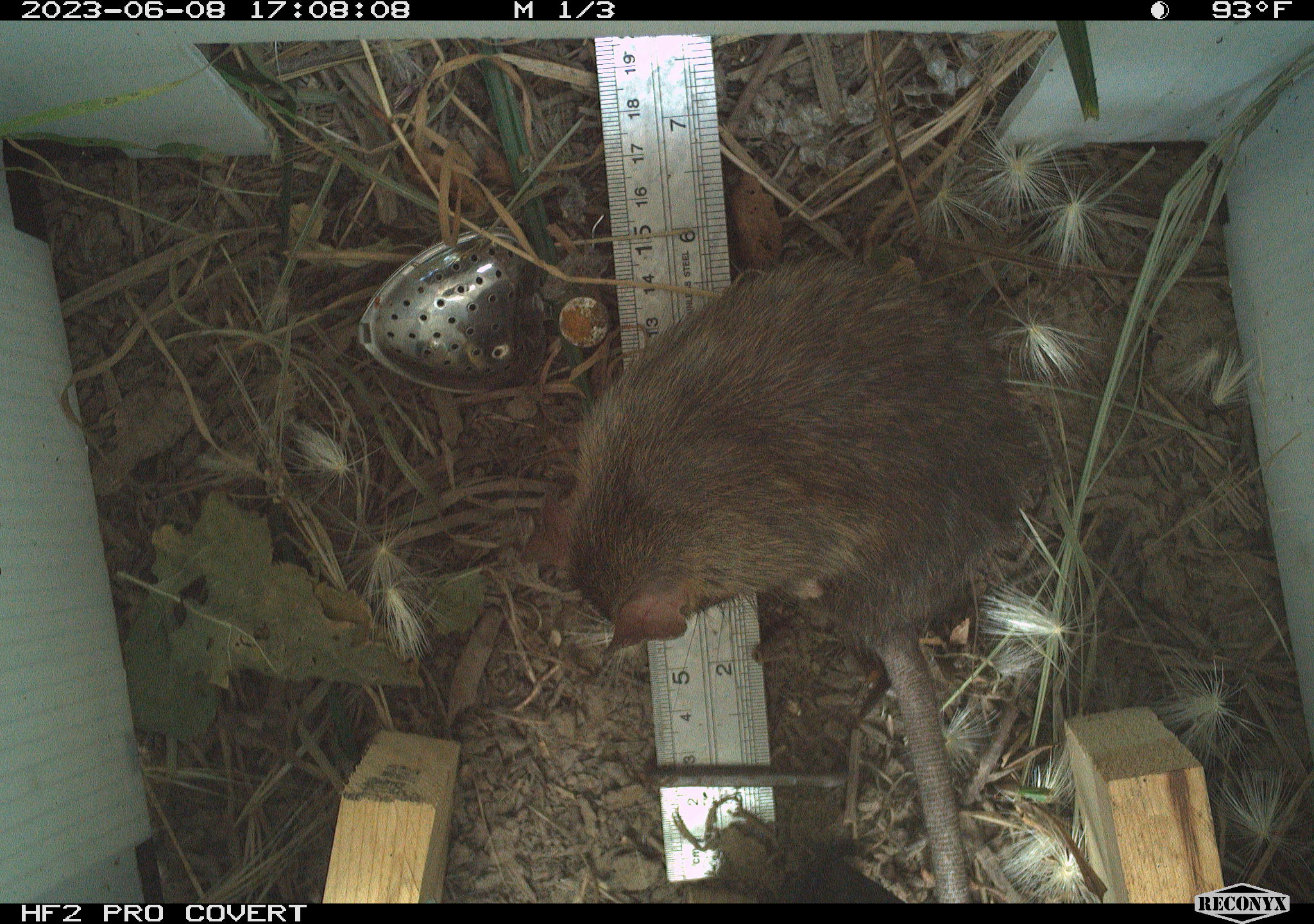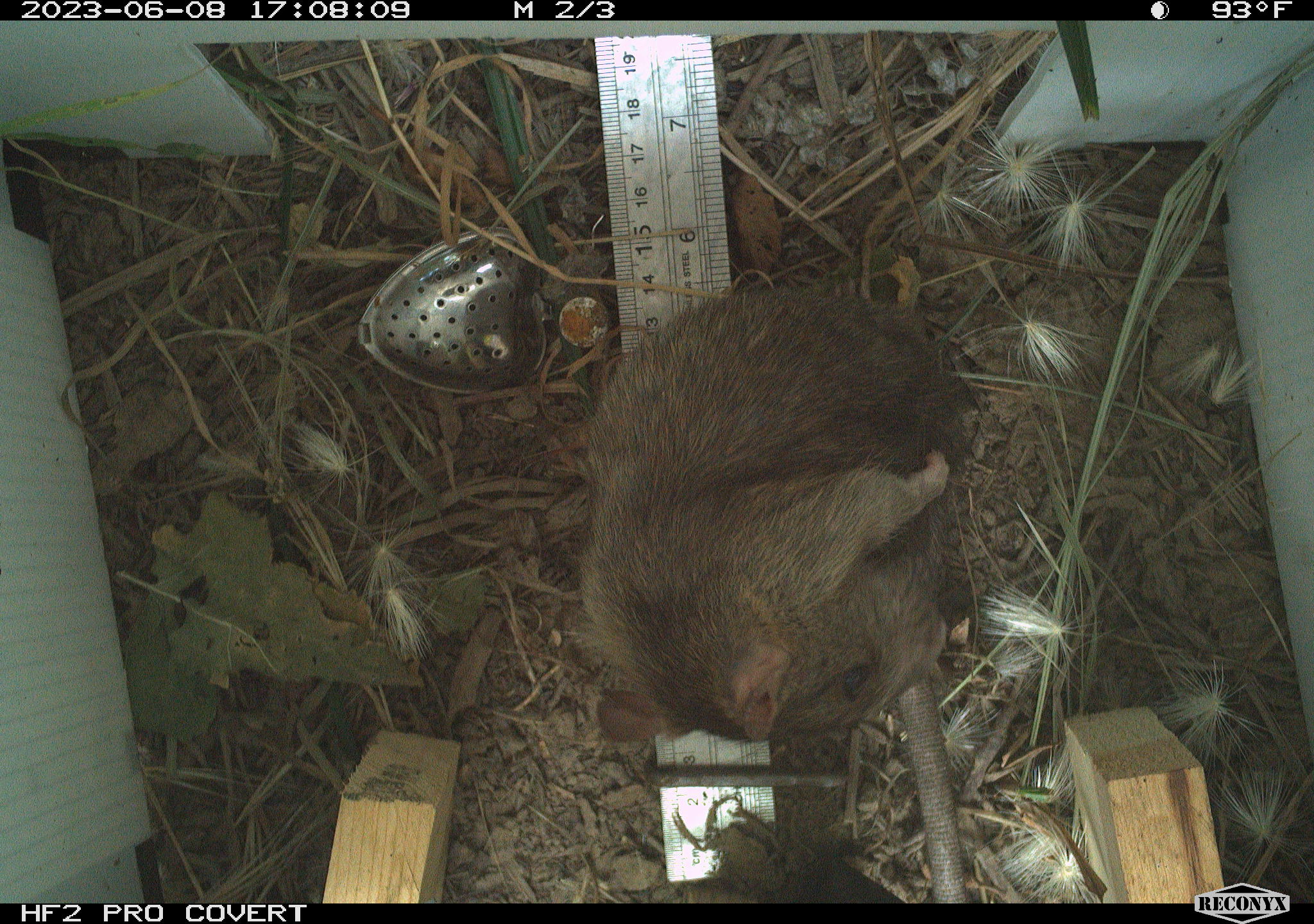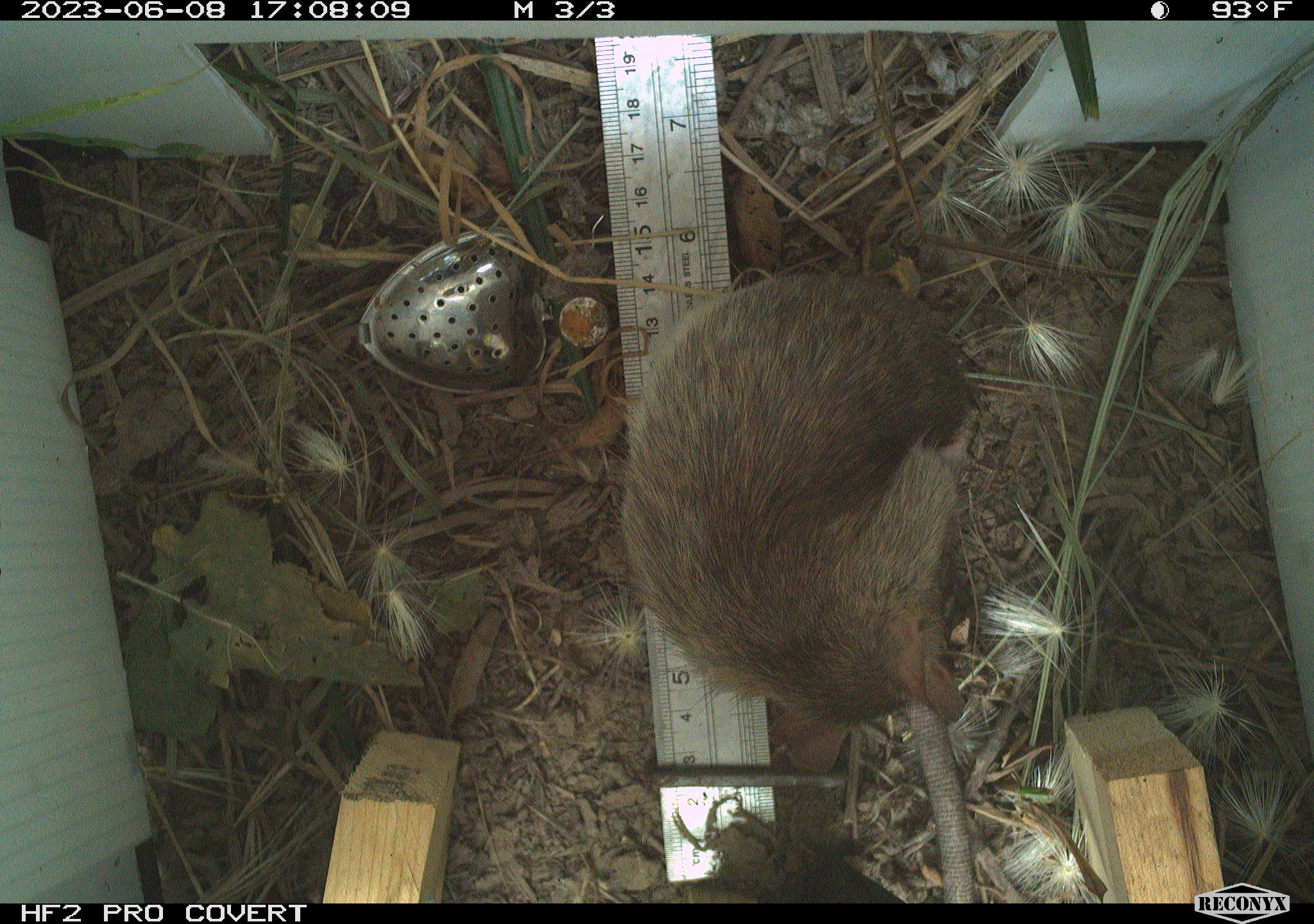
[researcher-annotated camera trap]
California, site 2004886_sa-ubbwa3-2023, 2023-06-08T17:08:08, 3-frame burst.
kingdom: Animalia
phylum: Chordata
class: Mammalia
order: Rodentia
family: Muridae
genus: Rattus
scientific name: Rattus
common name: rat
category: rattus species